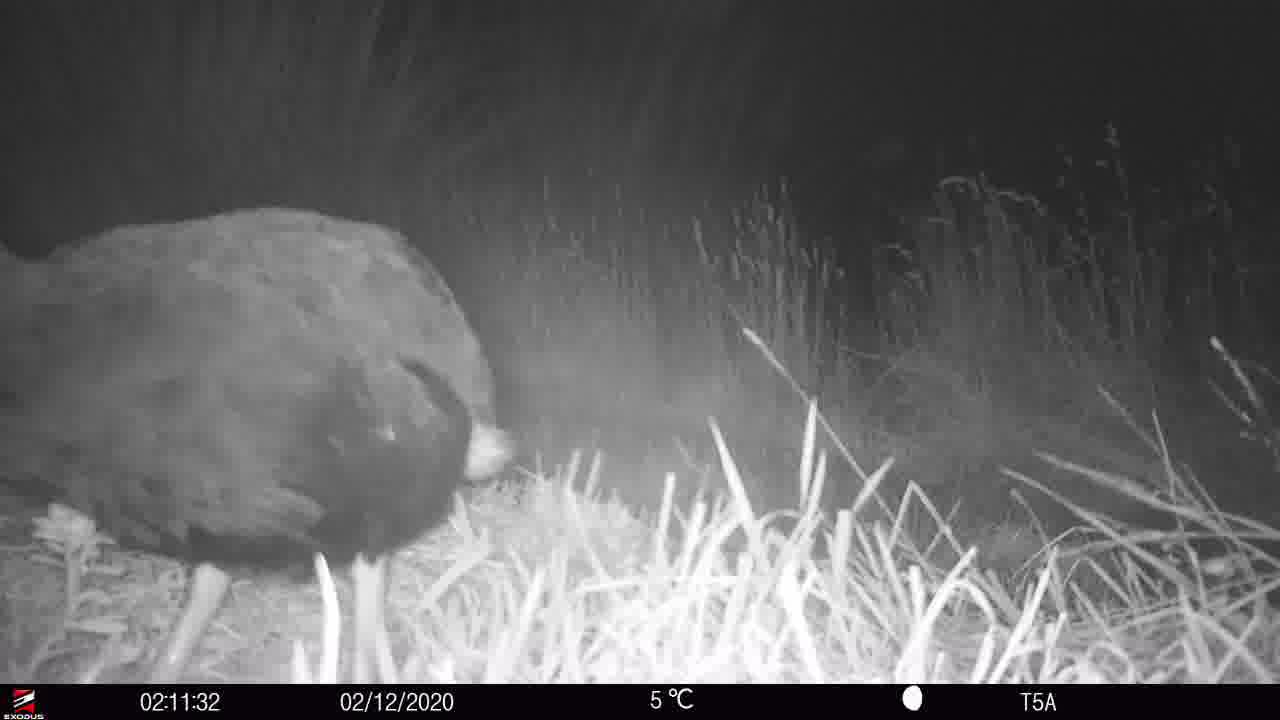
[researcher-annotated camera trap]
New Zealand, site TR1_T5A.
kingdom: Animalia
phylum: Chordata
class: Aves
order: Gruiformes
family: Rallidae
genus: Porphyrio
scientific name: Porphyrio mantelli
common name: takahe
Takahe (Porphyrio mantelli).